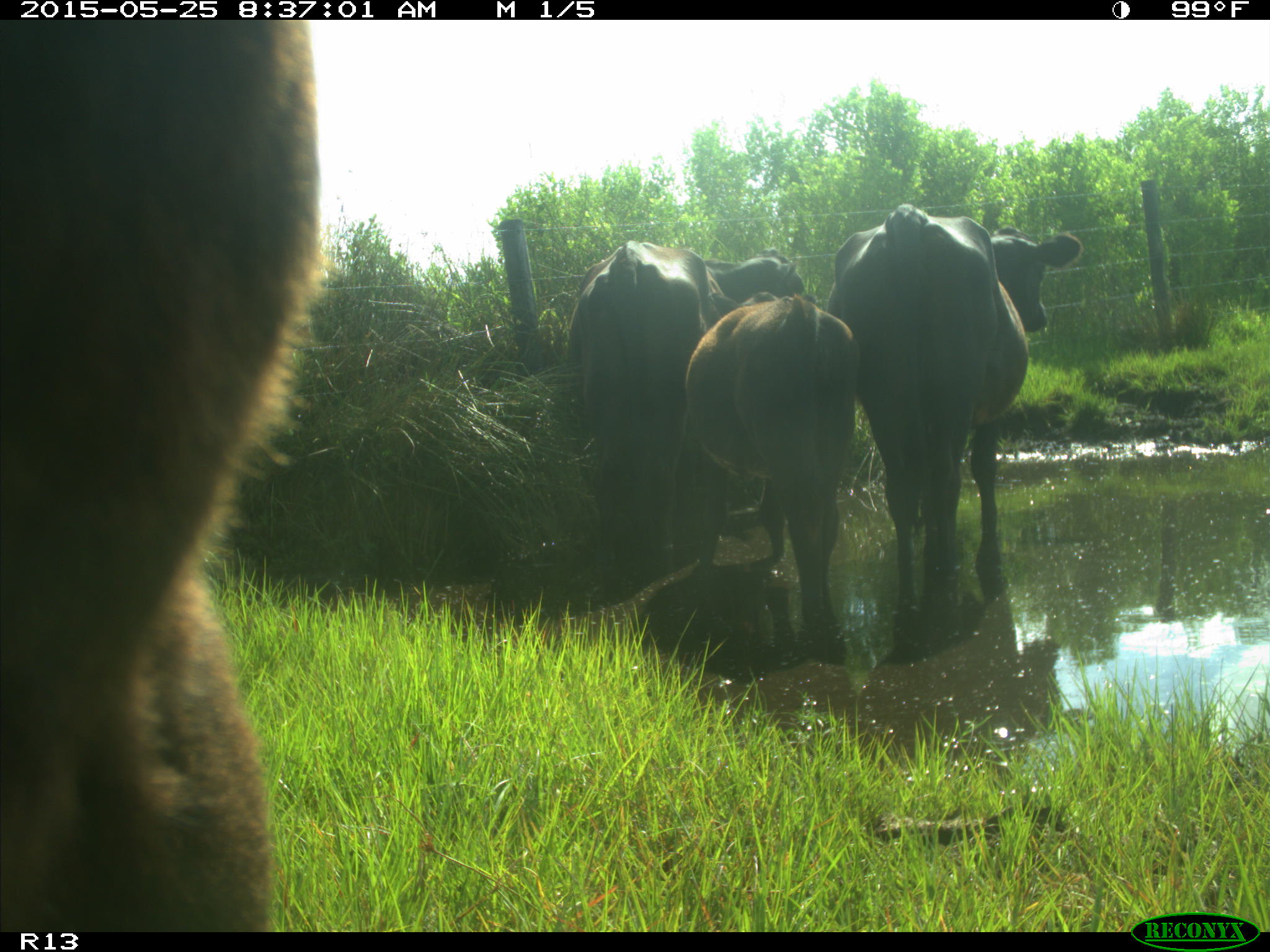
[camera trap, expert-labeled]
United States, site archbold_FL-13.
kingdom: Animalia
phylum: Chordata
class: Mammalia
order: Artiodactyla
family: Bovidae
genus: Bos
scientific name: Bos taurus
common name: domestic cow